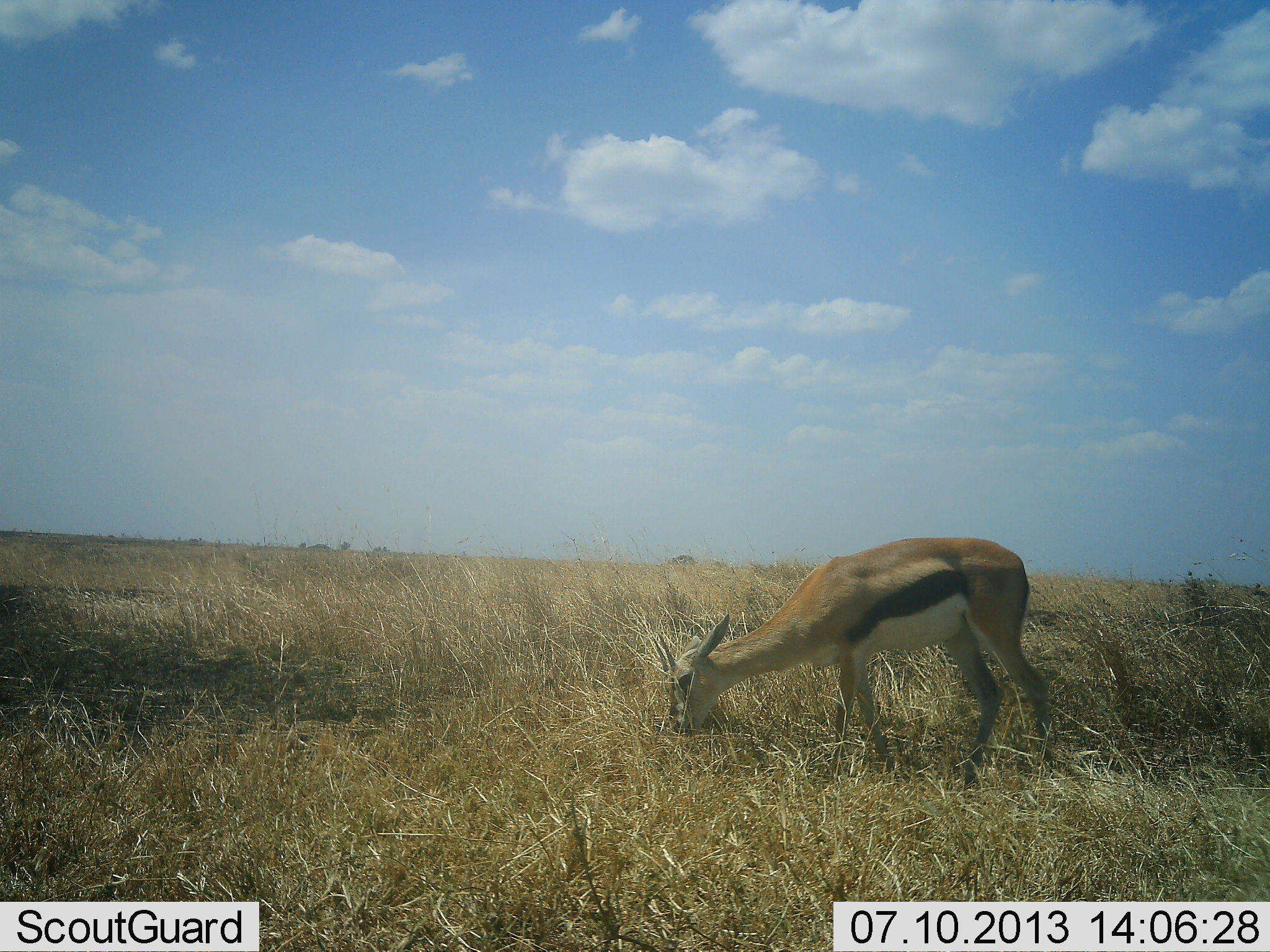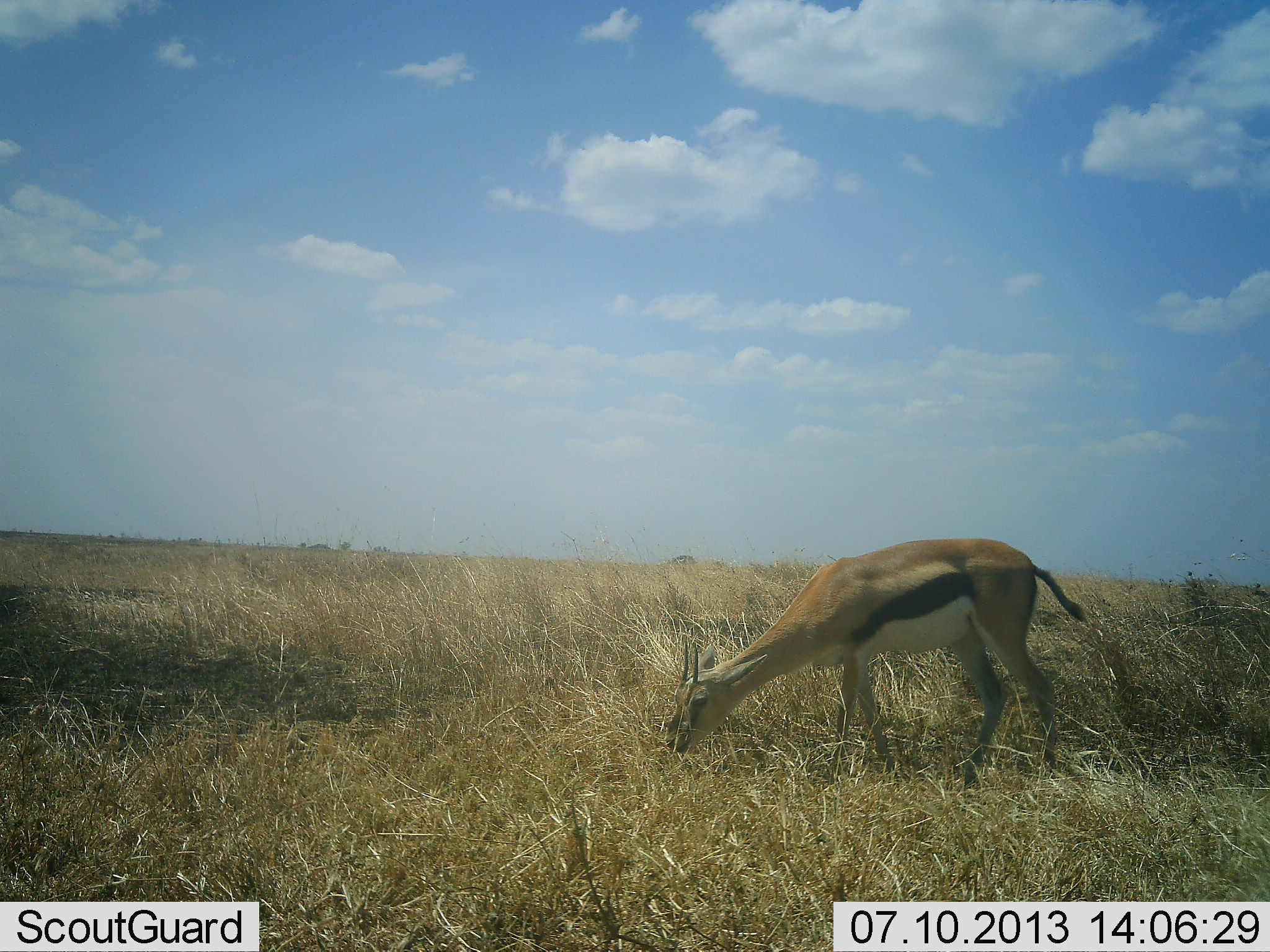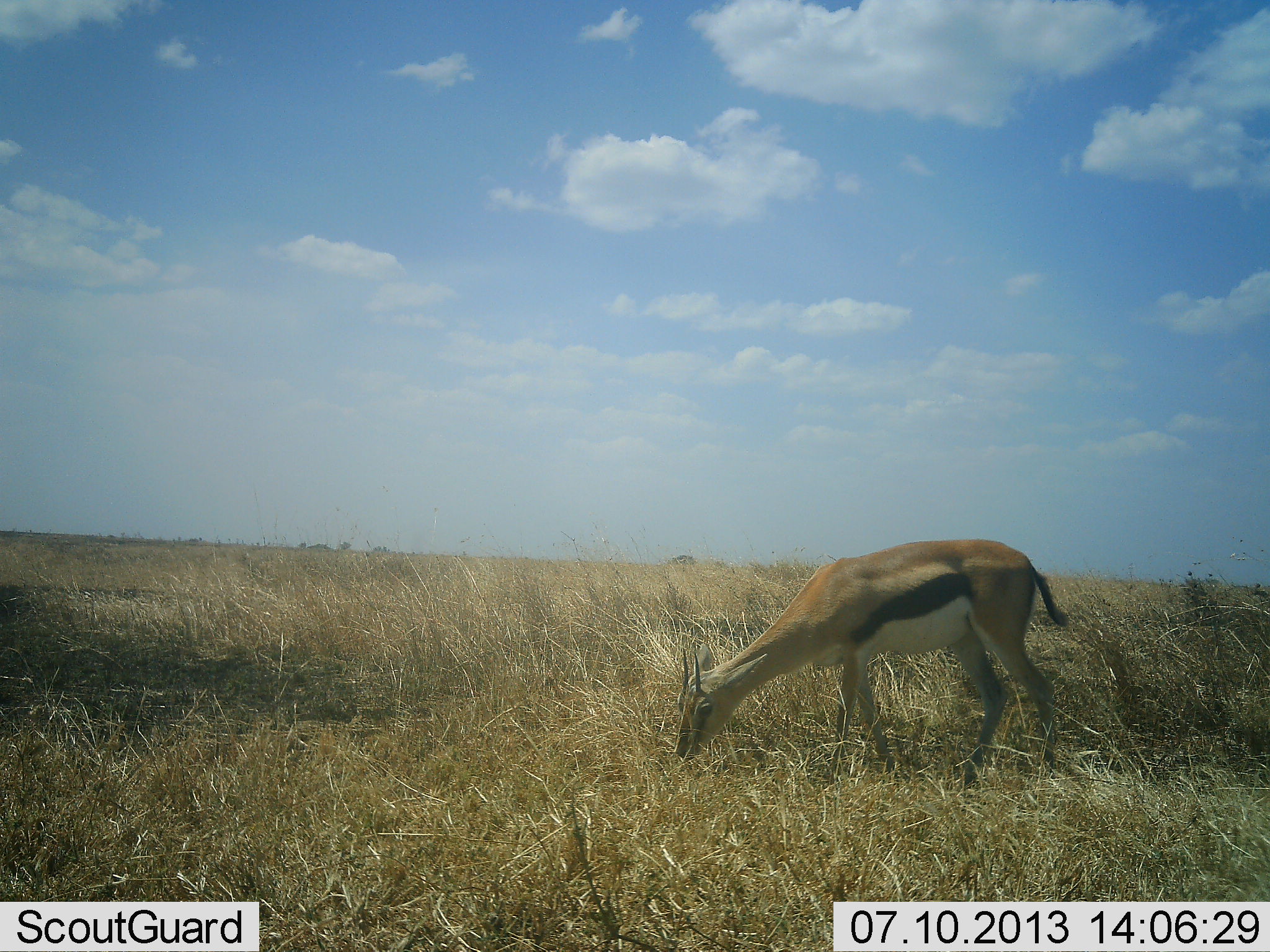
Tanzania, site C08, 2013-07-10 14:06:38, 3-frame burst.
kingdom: Animalia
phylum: Chordata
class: Mammalia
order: Artiodactyla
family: Bovidae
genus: Eudorcas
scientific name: Eudorcas thomsonii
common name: thomson's gazelle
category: gazellethomsons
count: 1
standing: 17%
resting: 0%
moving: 4%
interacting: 0%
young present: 0%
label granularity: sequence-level